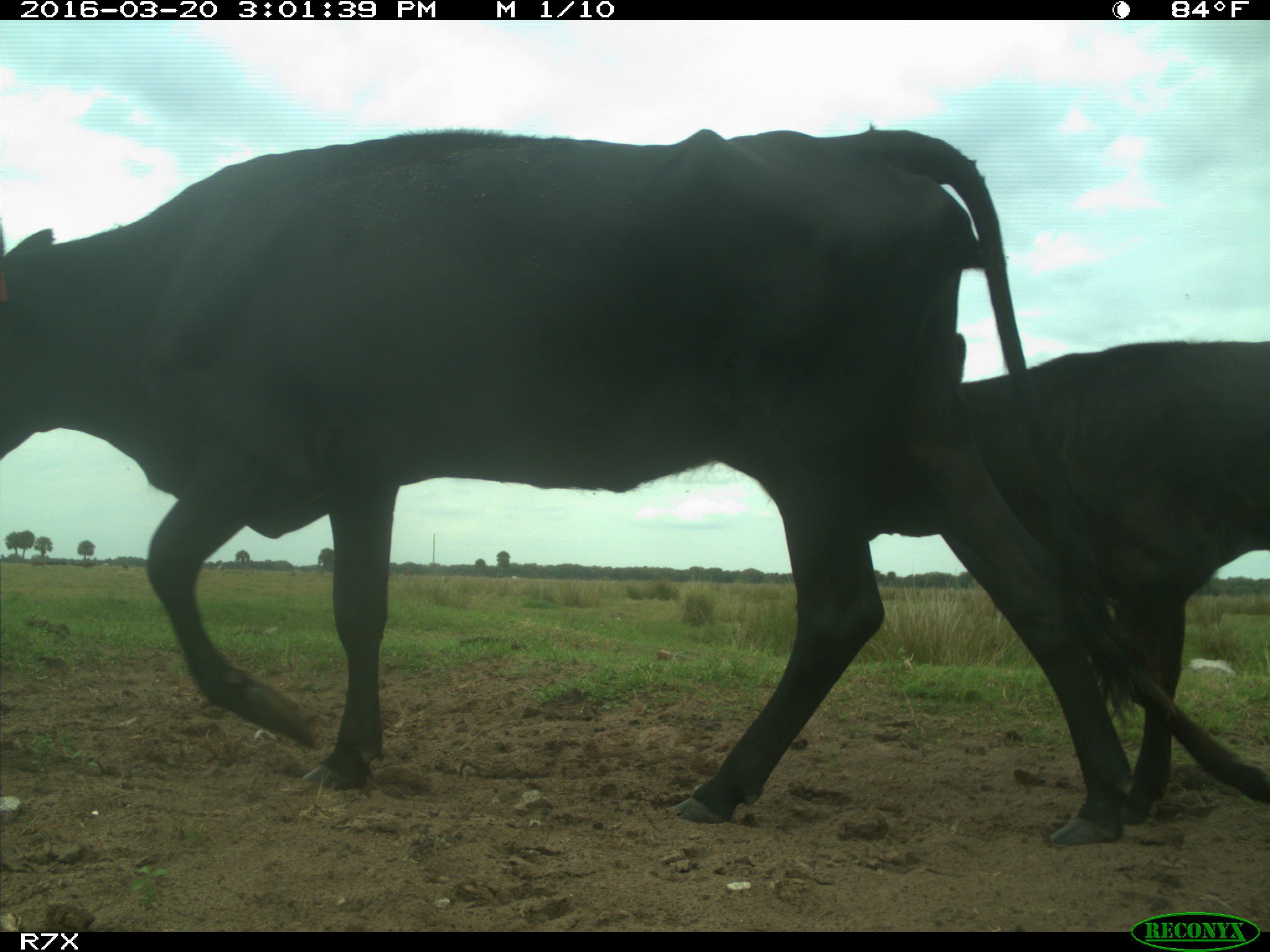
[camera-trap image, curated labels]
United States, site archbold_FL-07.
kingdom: Animalia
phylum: Chordata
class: Mammalia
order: Artiodactyla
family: Bovidae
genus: Bos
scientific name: Bos taurus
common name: domestic cow